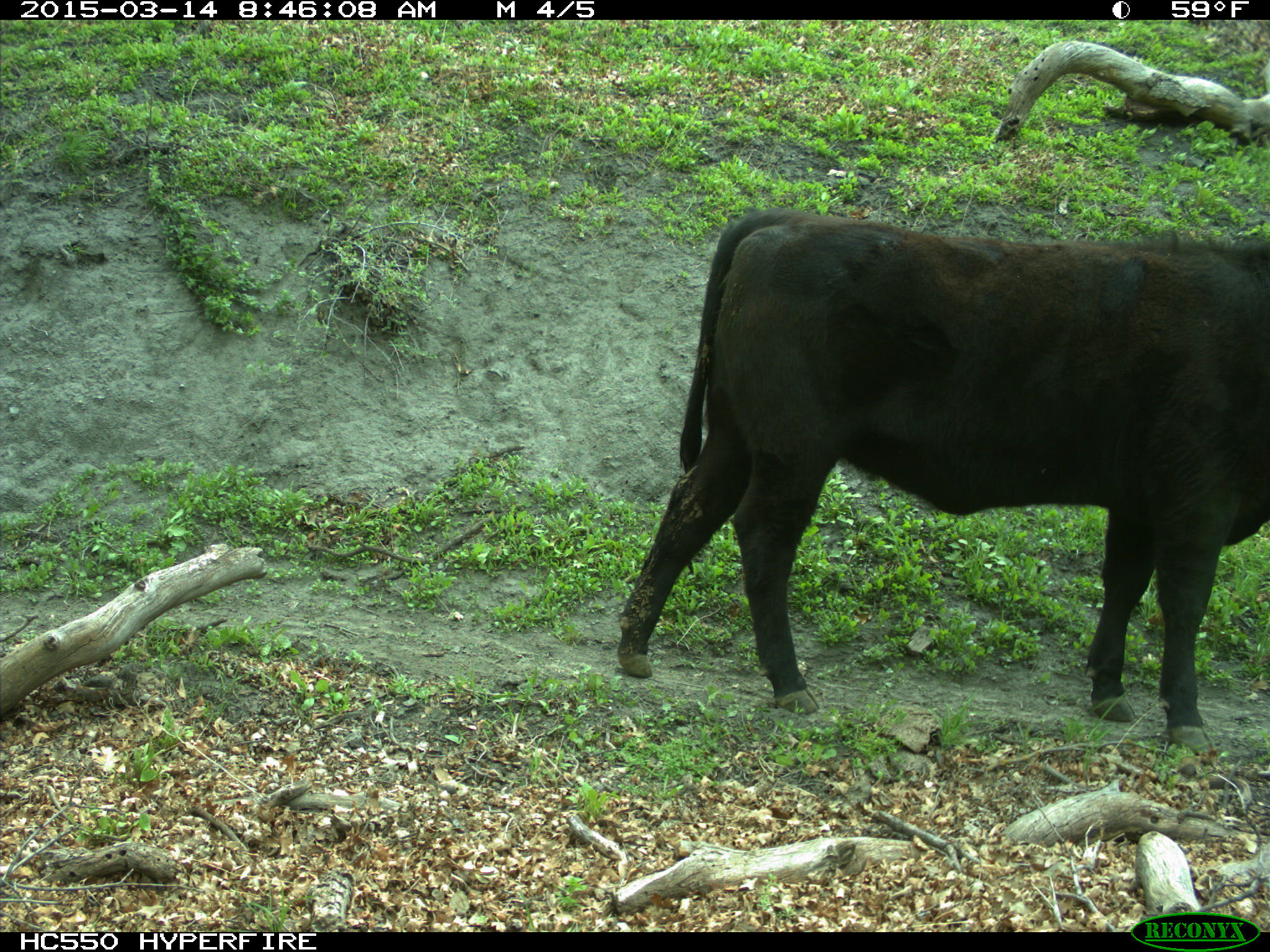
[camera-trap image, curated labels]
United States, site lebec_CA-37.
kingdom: Animalia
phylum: Chordata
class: Mammalia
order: Artiodactyla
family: Bovidae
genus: Bos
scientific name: Bos taurus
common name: domestic cow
Bos taurus (domestic cow).